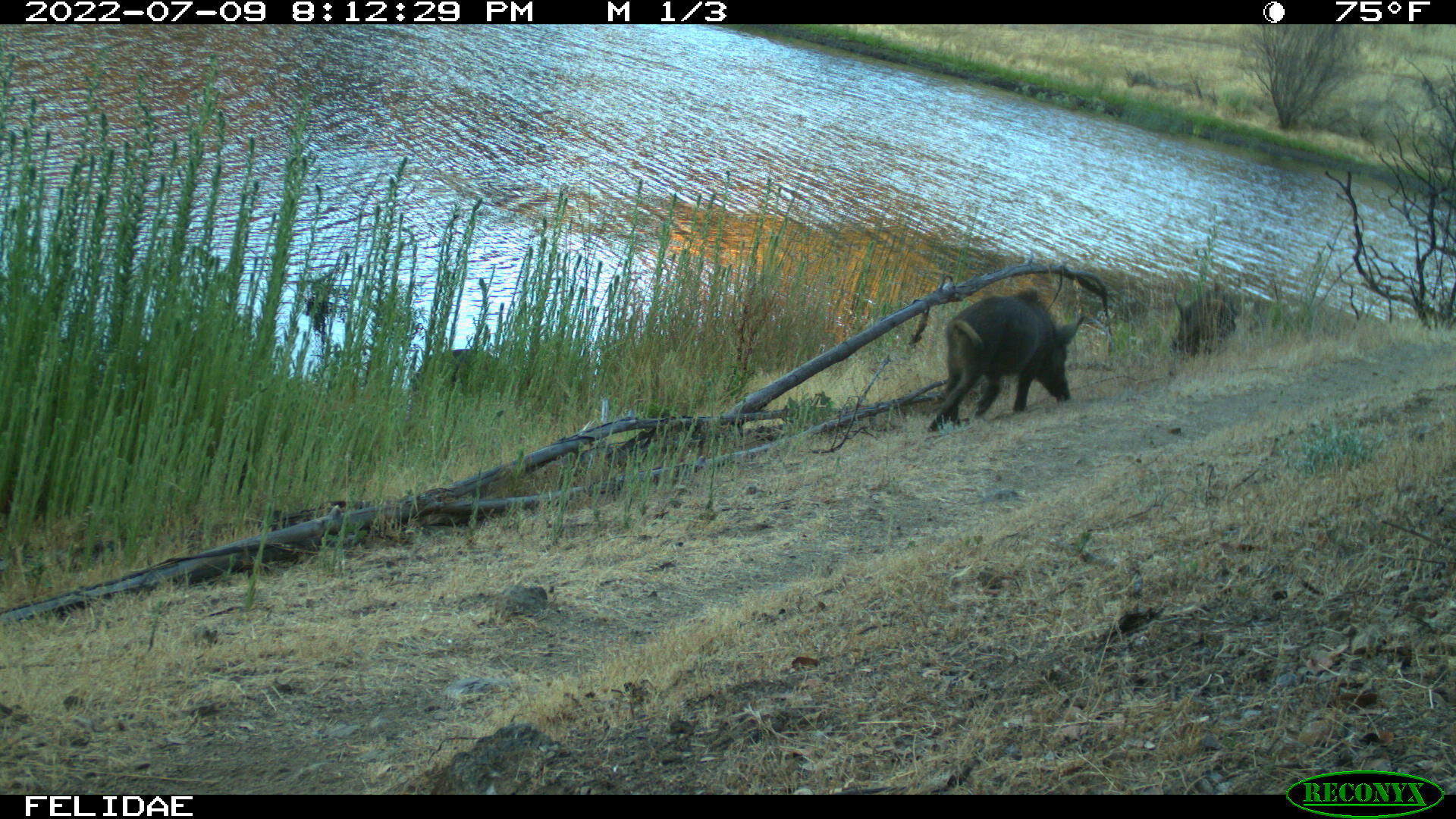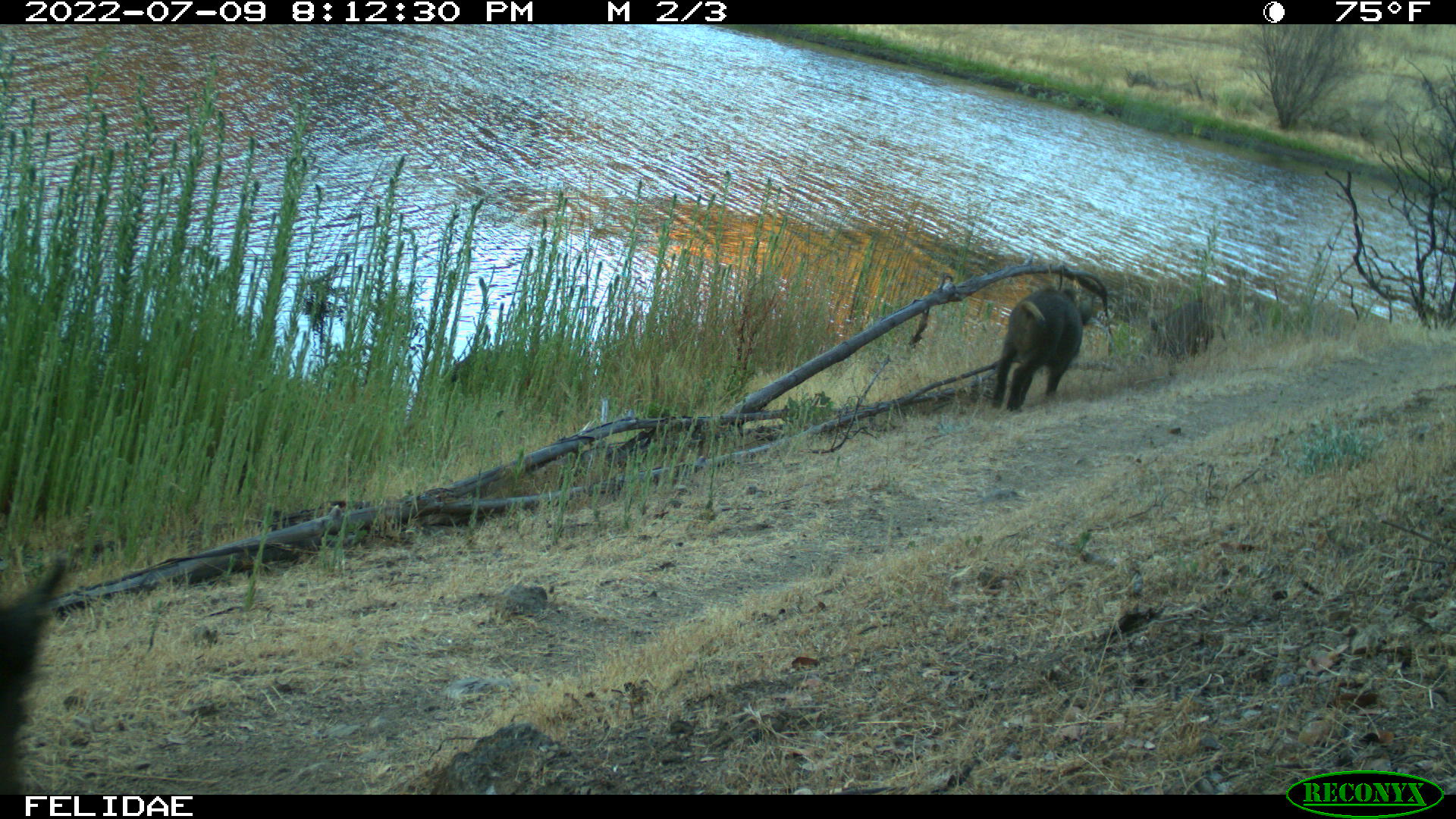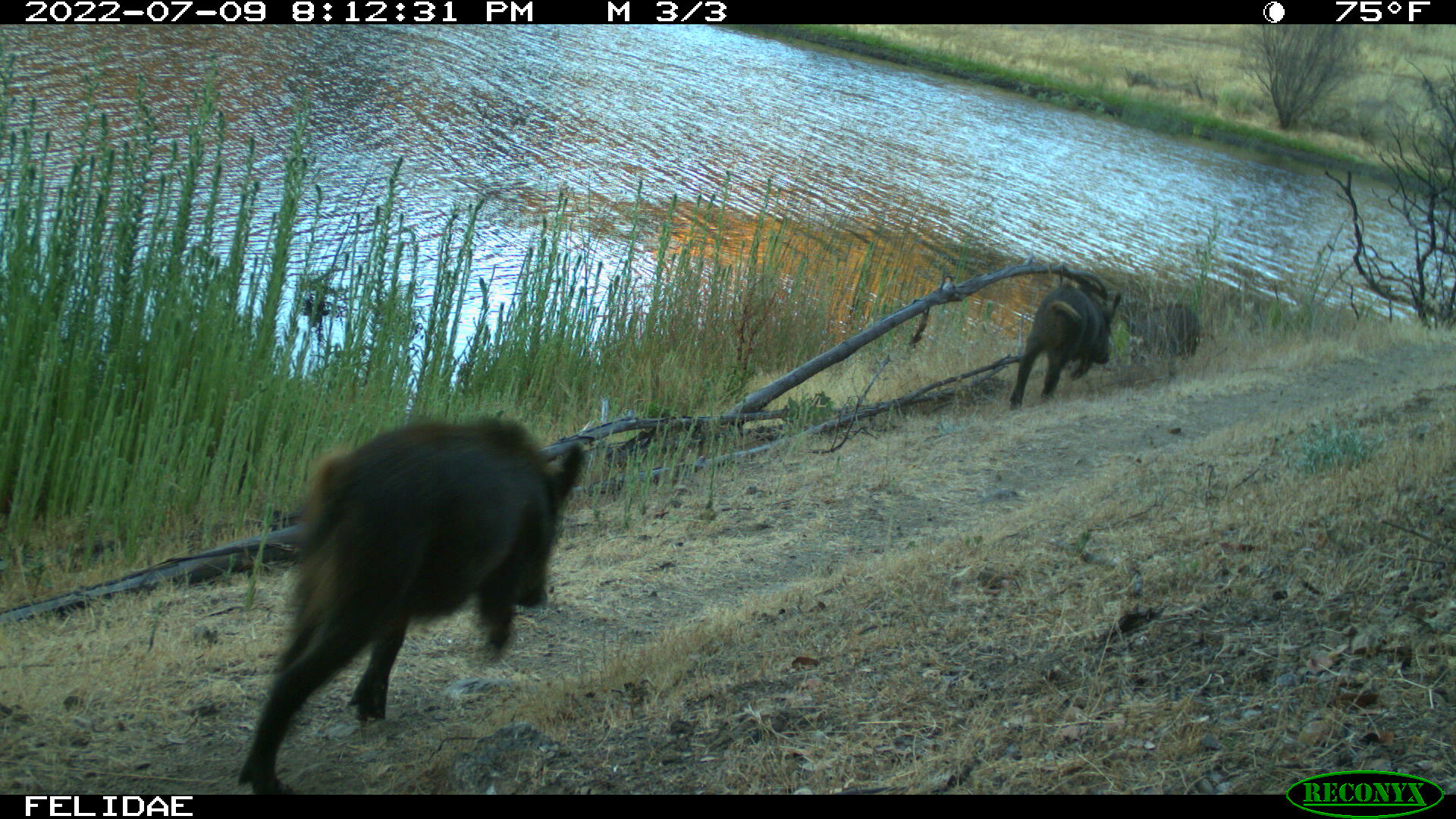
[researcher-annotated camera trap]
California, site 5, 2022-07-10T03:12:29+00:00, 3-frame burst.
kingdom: Animalia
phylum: Chordata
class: Mammalia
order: Artiodactyla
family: Suidae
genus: Sus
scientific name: Sus scrofa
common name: wild boar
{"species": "wild boar (Sus scrofa)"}